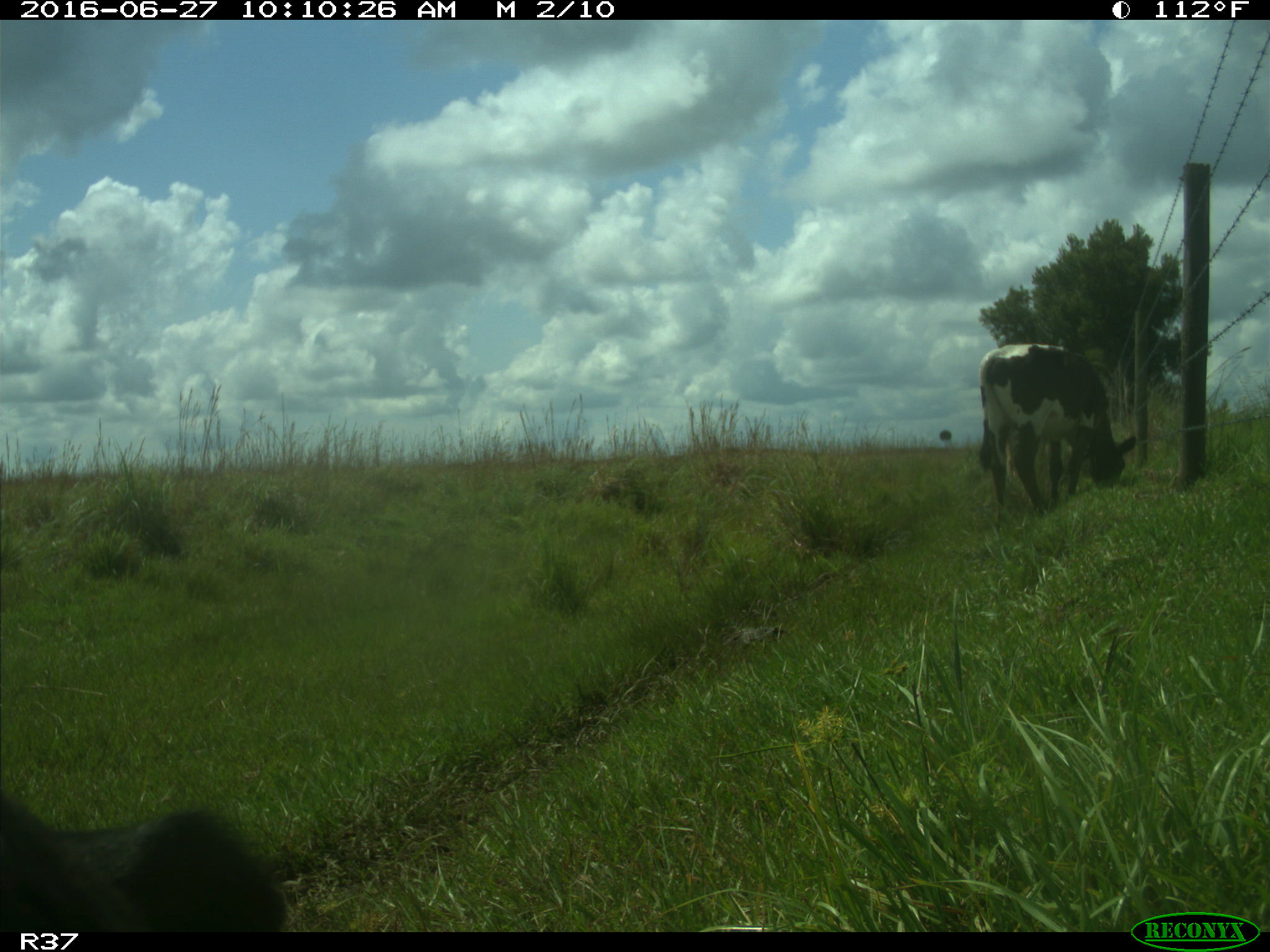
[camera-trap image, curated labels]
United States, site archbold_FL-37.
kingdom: Animalia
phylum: Chordata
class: Mammalia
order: Artiodactyla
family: Bovidae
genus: Bos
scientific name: Bos taurus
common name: domestic cow